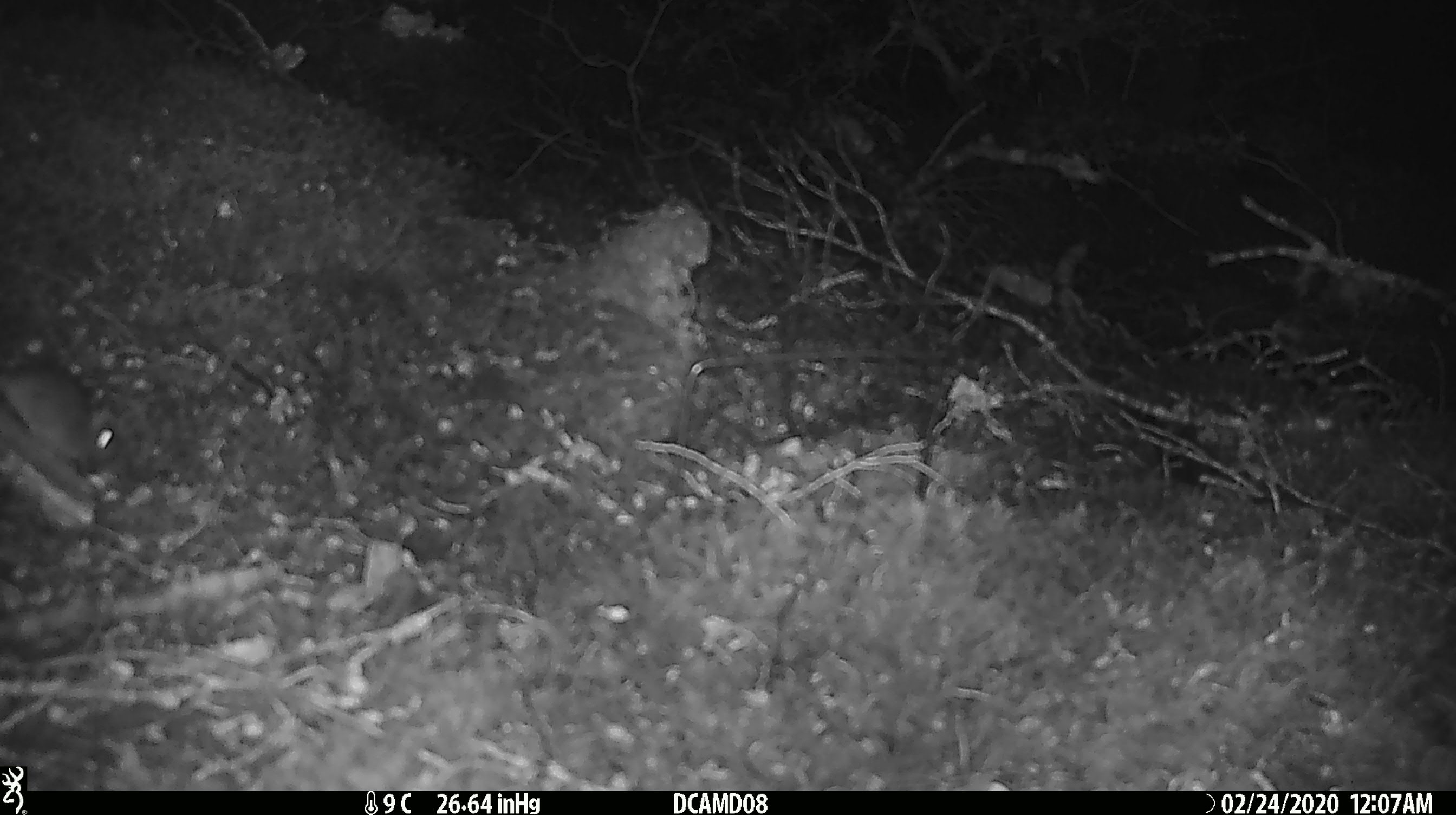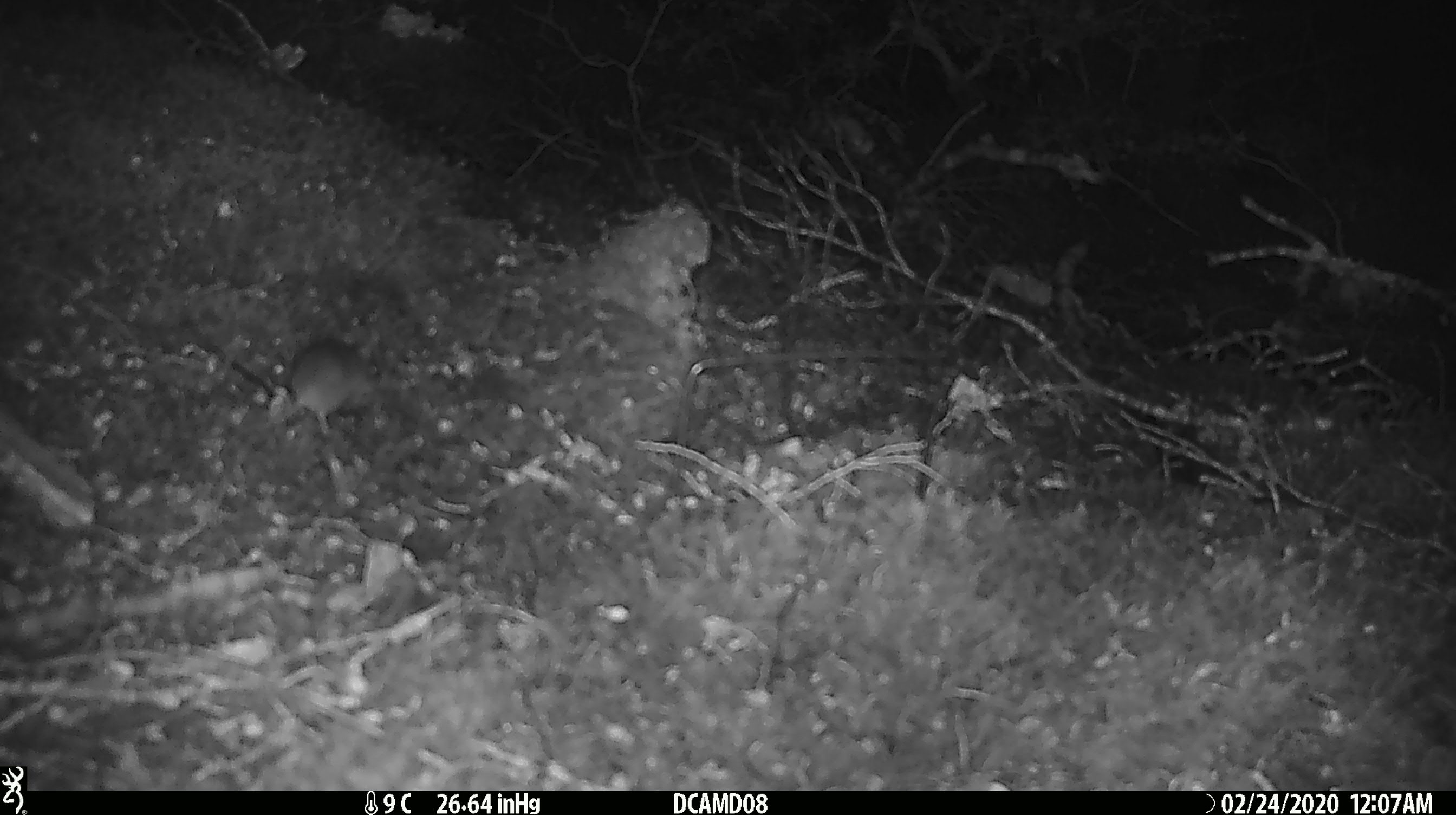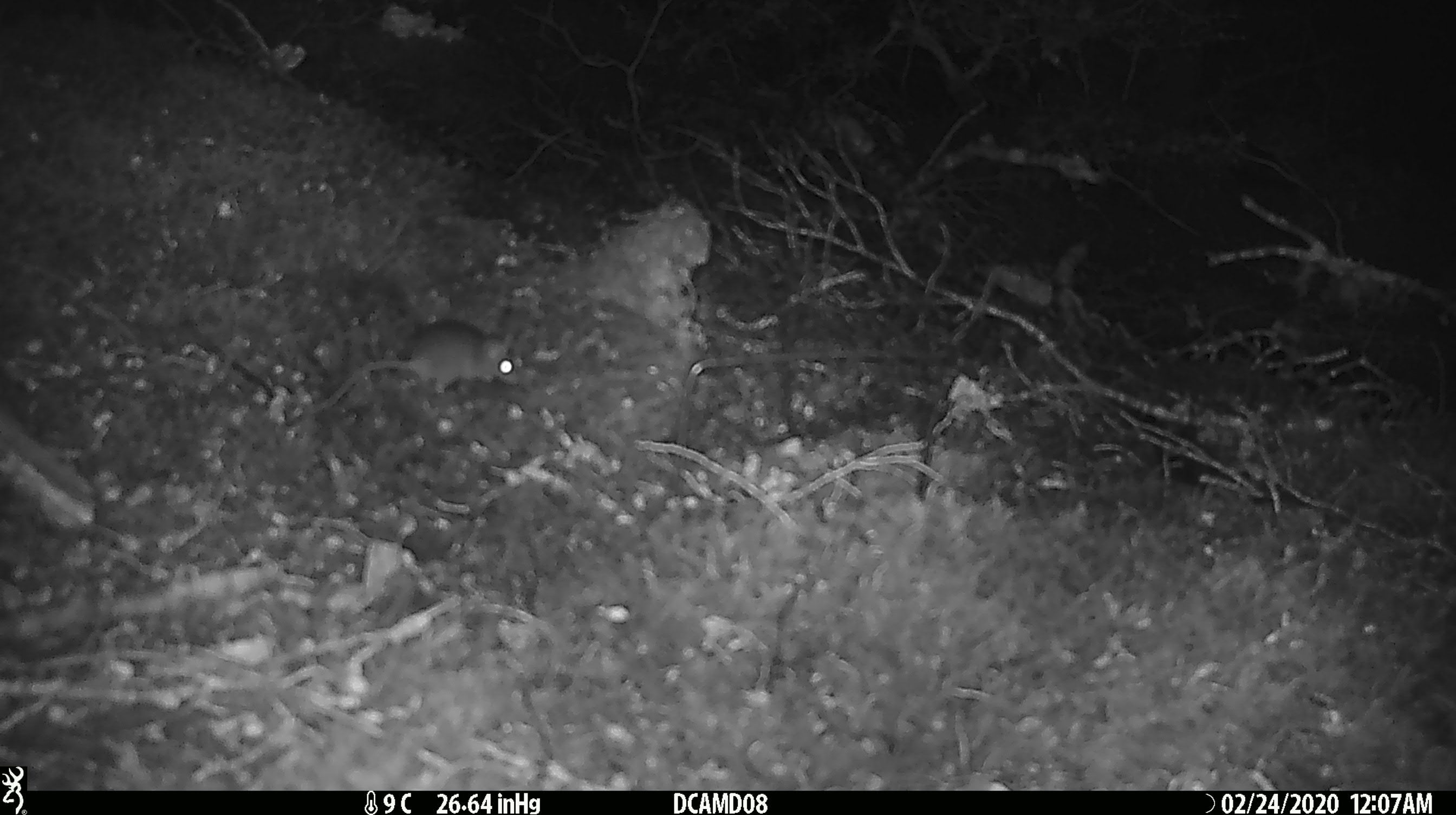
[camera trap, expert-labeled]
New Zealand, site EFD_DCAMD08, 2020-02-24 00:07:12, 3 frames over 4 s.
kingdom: Animalia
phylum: Chordata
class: Mammalia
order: Rodentia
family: Muridae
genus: Mus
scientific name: Mus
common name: mouse